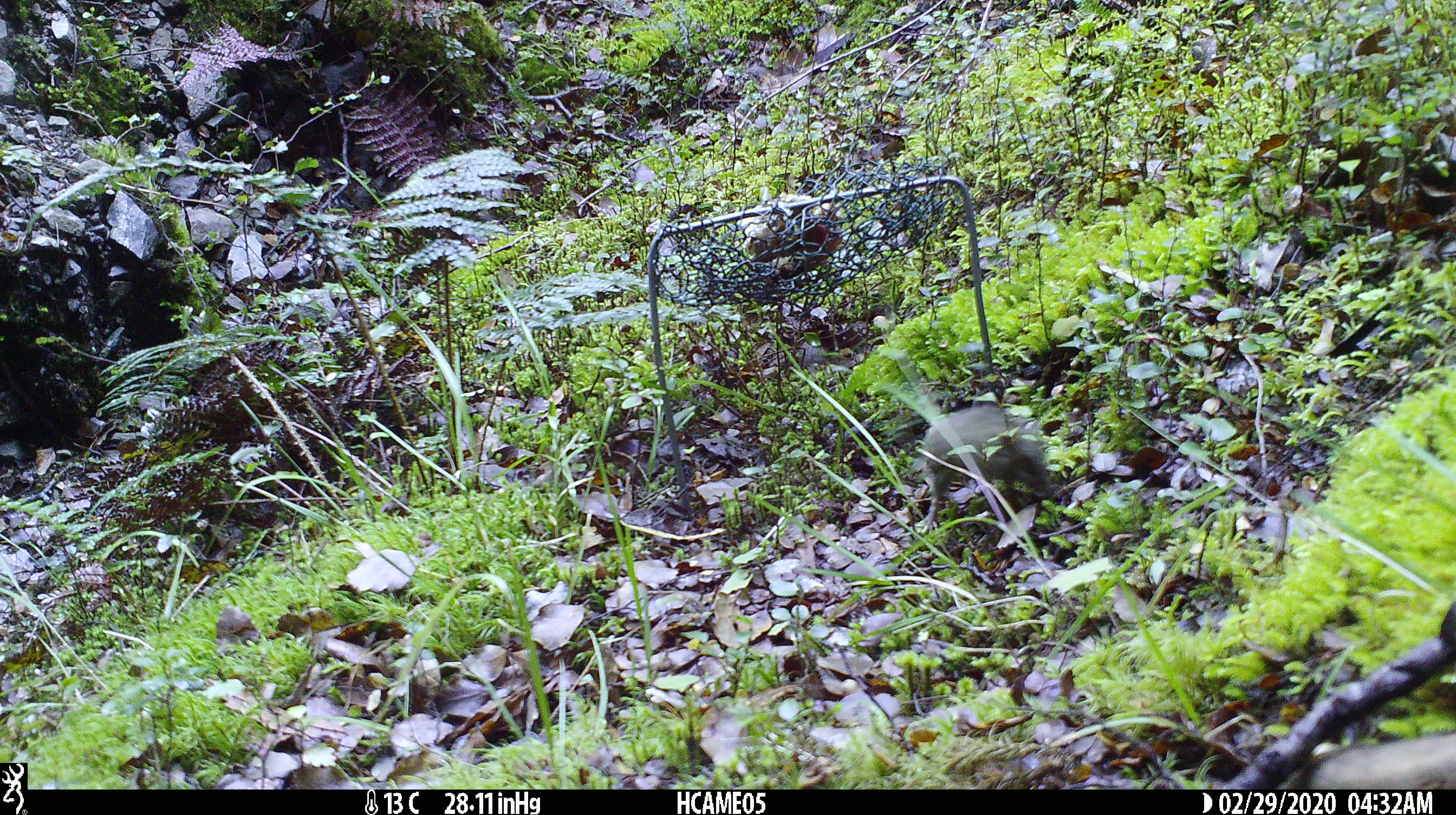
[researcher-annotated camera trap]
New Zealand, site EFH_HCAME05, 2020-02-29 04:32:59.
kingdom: Animalia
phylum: Chordata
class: Mammalia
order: Rodentia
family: Muridae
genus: Mus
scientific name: Mus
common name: mouse